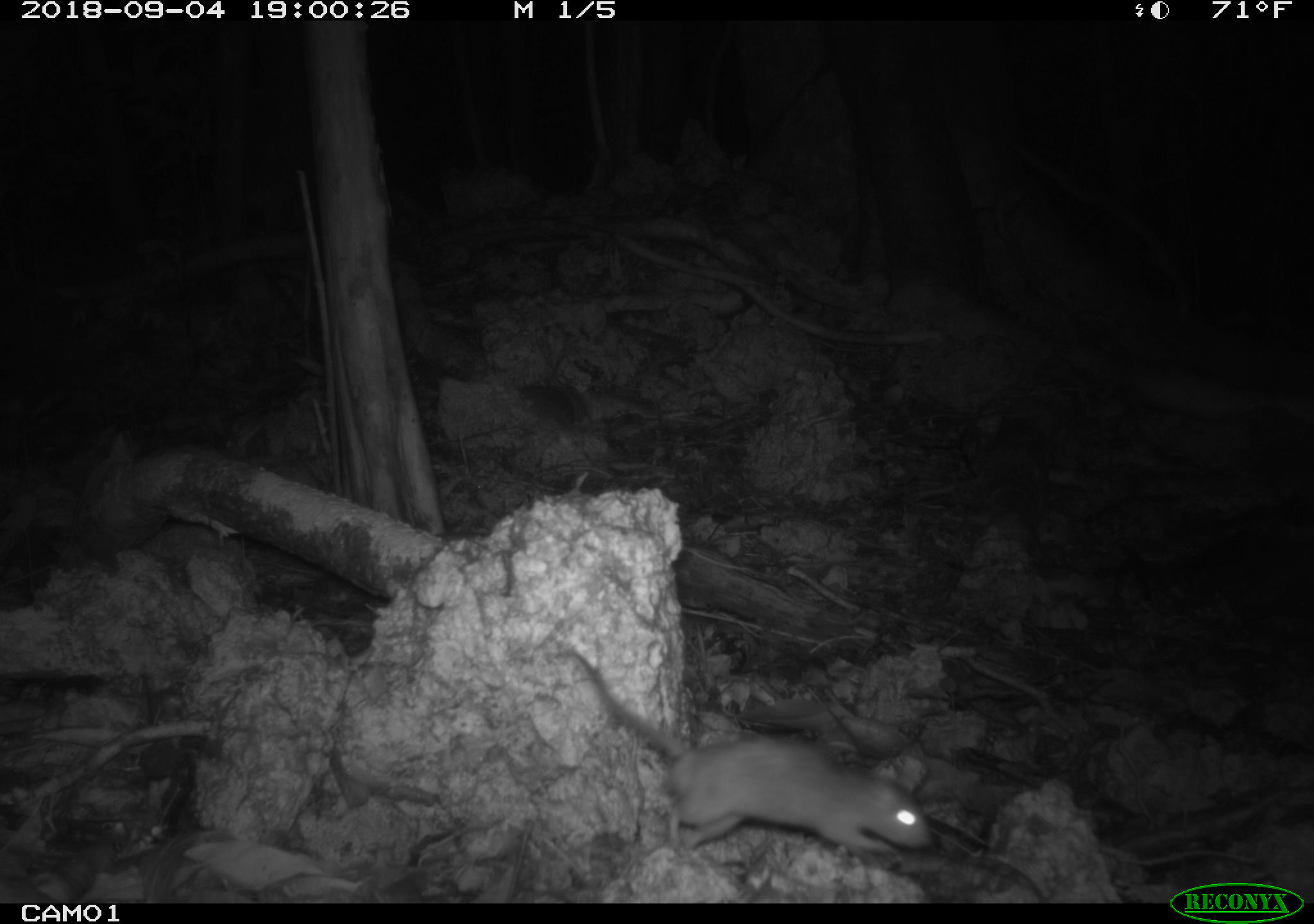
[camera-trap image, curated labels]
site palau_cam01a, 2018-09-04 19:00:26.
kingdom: Animalia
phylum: Chordata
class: Mammalia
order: Rodentia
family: Muridae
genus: Rattus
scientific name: Rattus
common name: rat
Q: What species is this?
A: Rat (Rattus).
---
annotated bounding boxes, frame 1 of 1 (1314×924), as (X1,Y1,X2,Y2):
rat: (557,649,926,873)